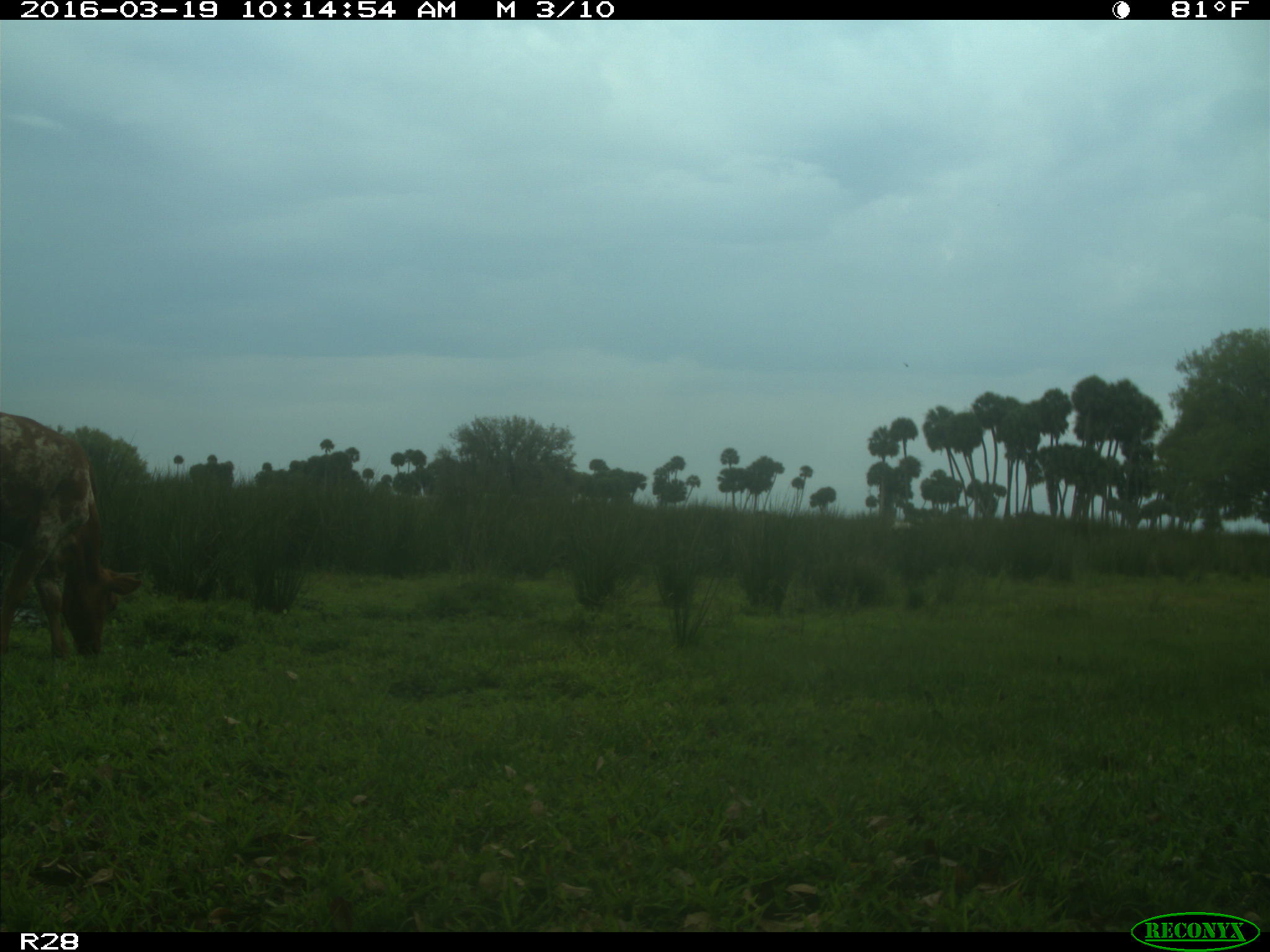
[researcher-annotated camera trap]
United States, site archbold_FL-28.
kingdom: Animalia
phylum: Chordata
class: Mammalia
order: Artiodactyla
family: Bovidae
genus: Bos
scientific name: Bos taurus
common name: domestic cow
Bos taurus (domestic cow).